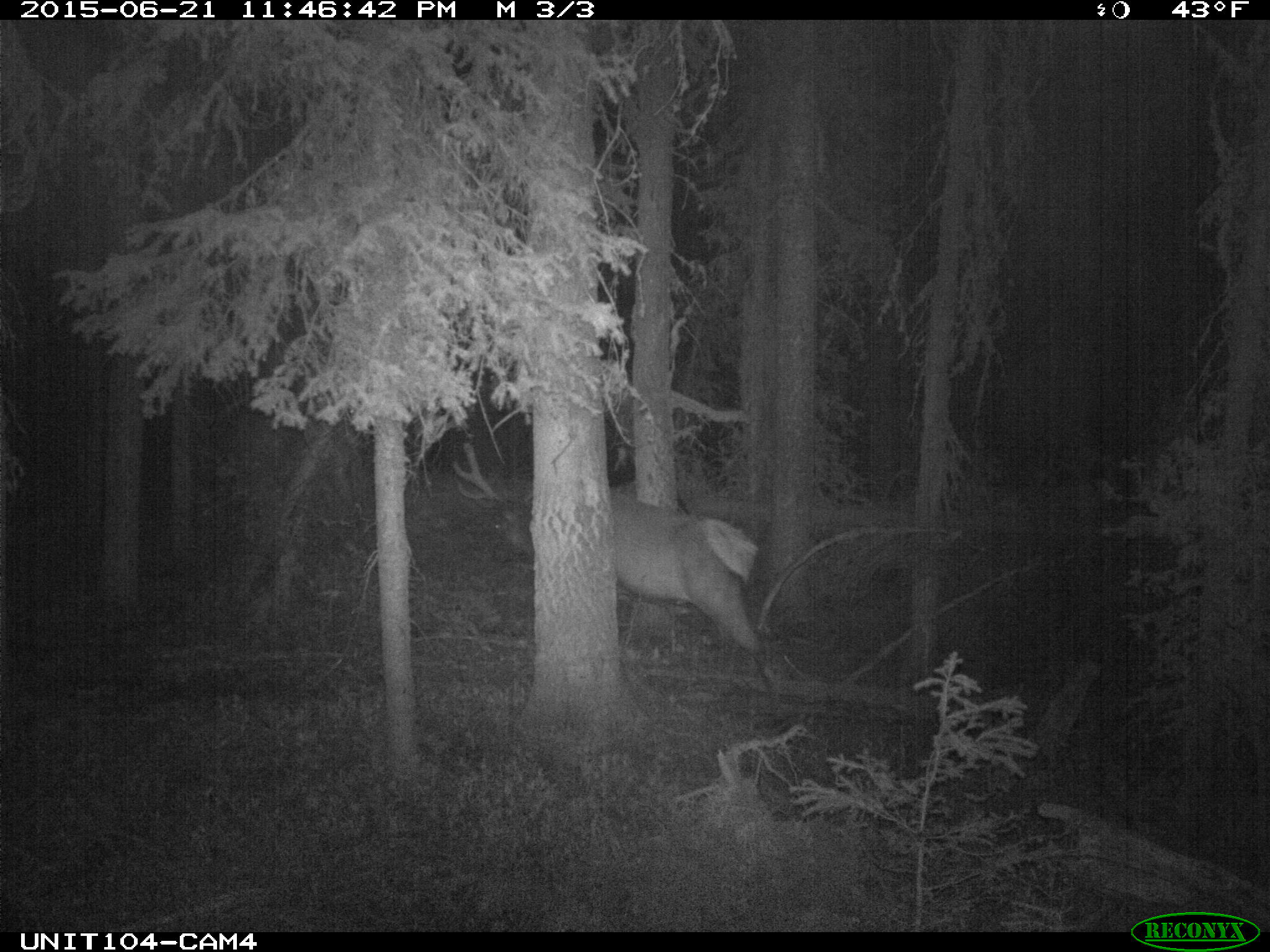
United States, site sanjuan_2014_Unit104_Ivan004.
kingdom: Animalia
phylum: Chordata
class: Mammalia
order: Artiodactyla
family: Cervidae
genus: Cervus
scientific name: Cervus elaphus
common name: red deer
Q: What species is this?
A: Cervus elaphus (red deer).